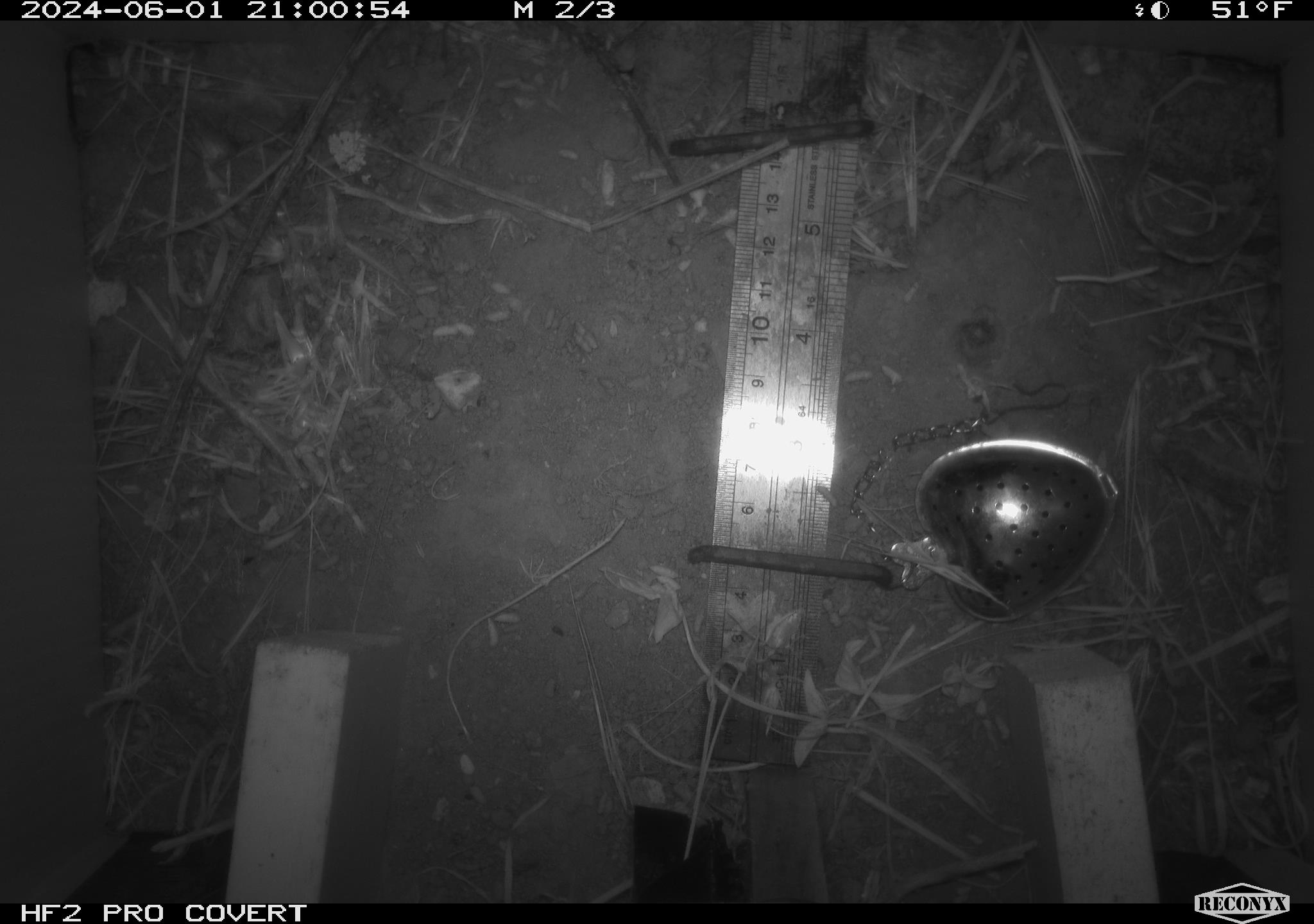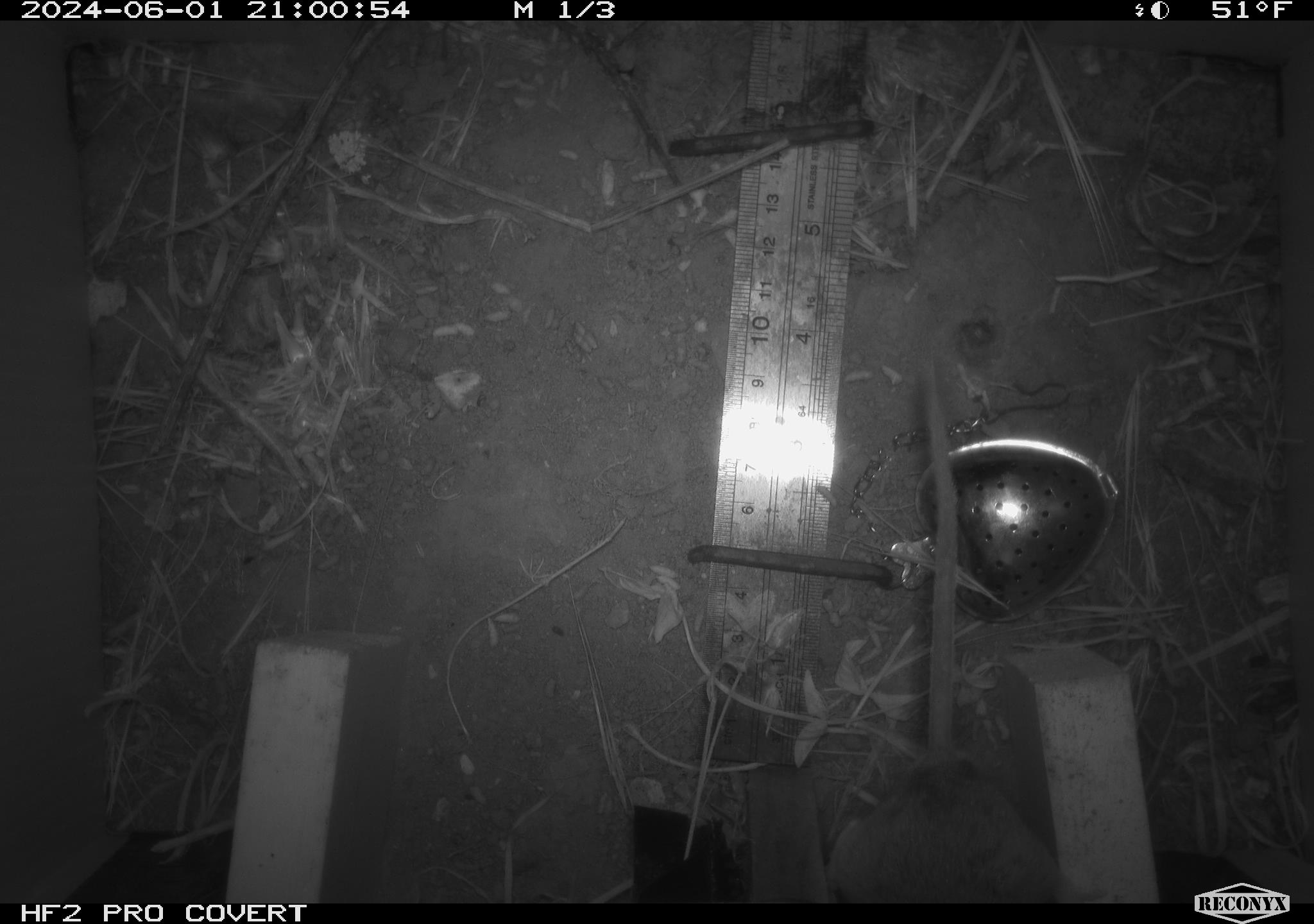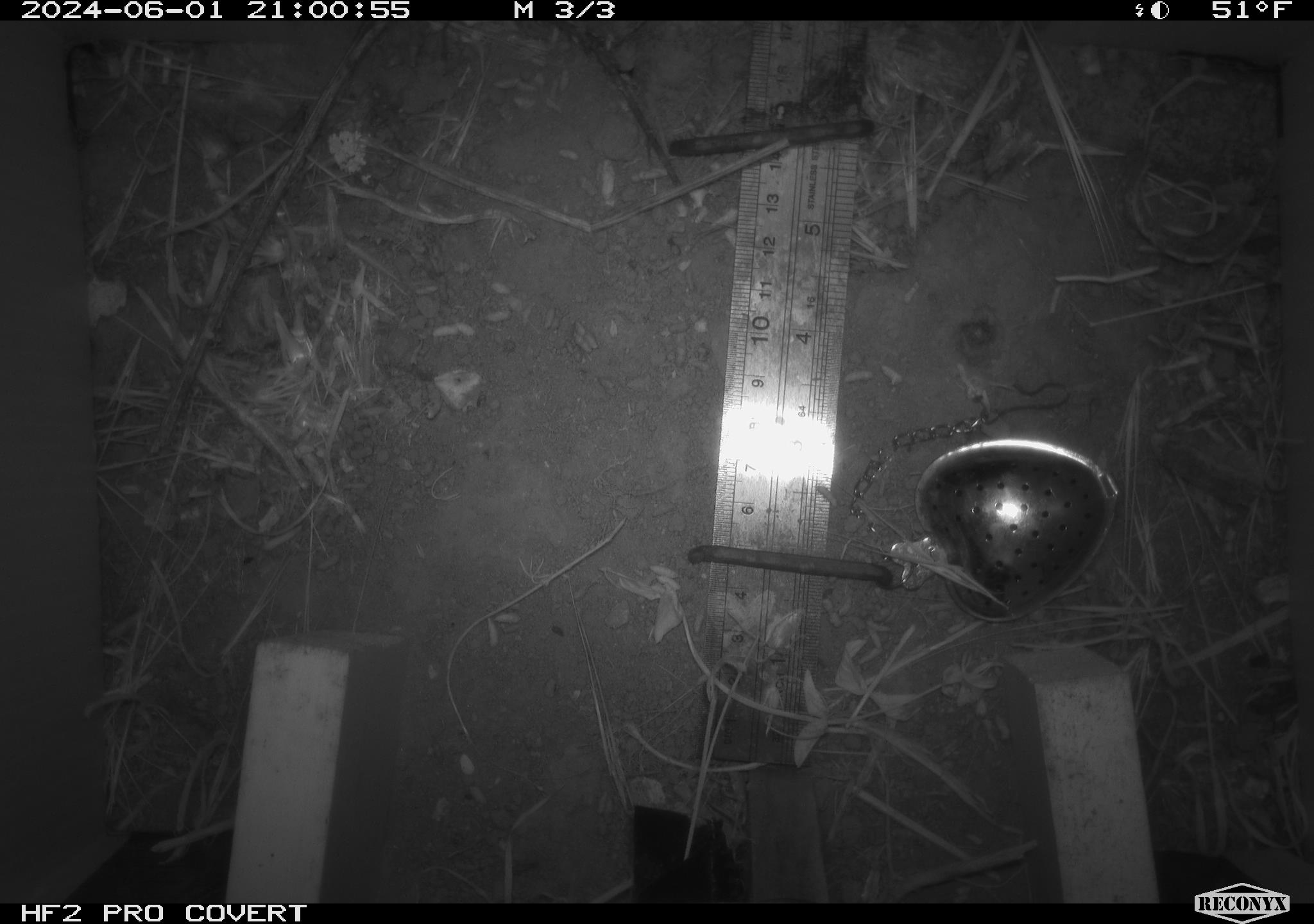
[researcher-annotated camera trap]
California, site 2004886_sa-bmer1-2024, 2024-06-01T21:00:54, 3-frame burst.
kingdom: Animalia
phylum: Chordata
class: Mammalia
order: Rodentia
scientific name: Rodentia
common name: woodrat or rat or mouse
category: woodrat or rat or mouse species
Woodrat or rat or mouse species (woodrat or rat or mouse) (Rodentia).